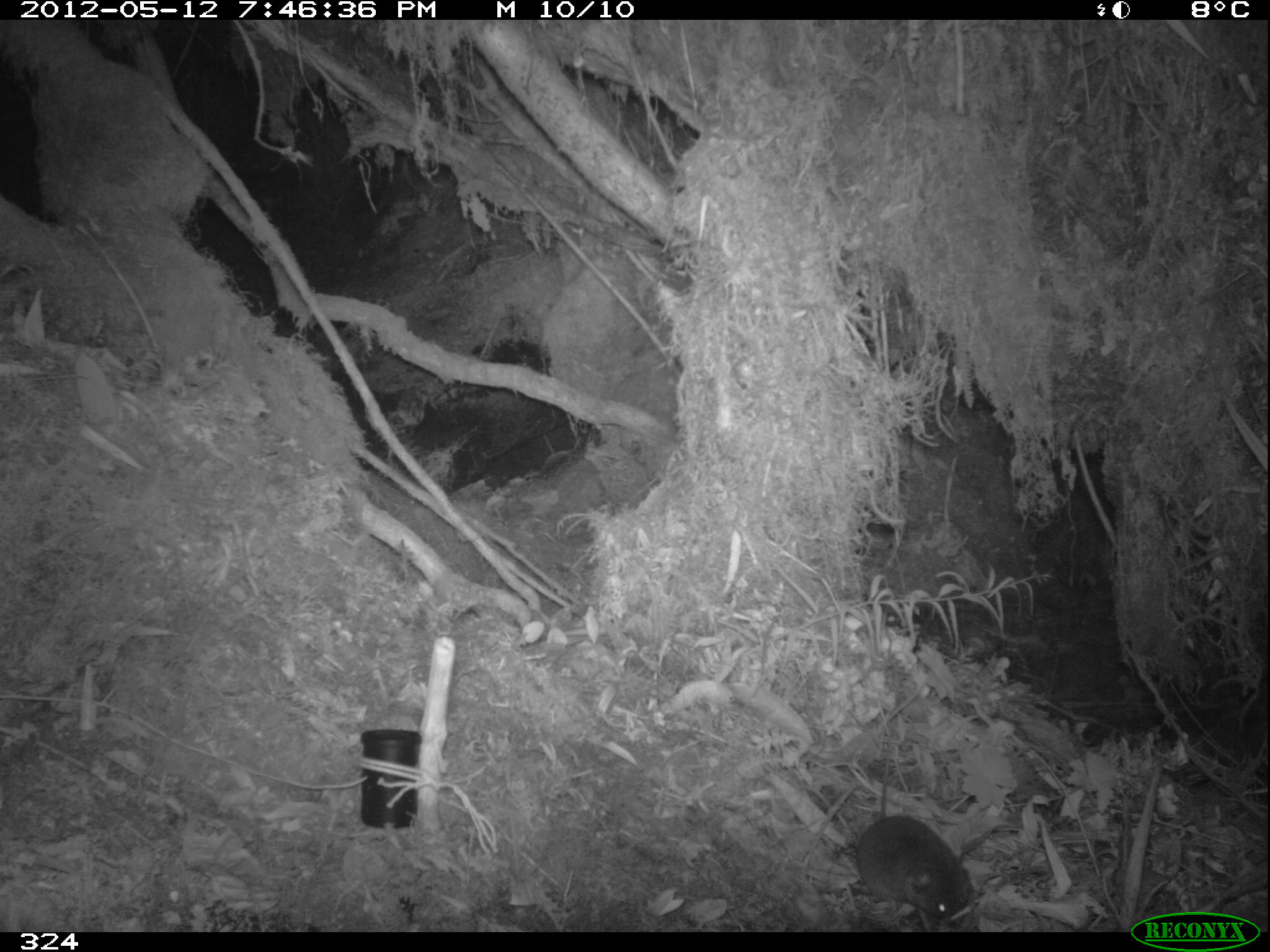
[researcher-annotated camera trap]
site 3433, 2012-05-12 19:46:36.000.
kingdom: Animalia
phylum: Chordata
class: Mammalia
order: Rodentia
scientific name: Rodentia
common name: rodents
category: unknown rodent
Unknown rodent (rodents) (Rodentia).